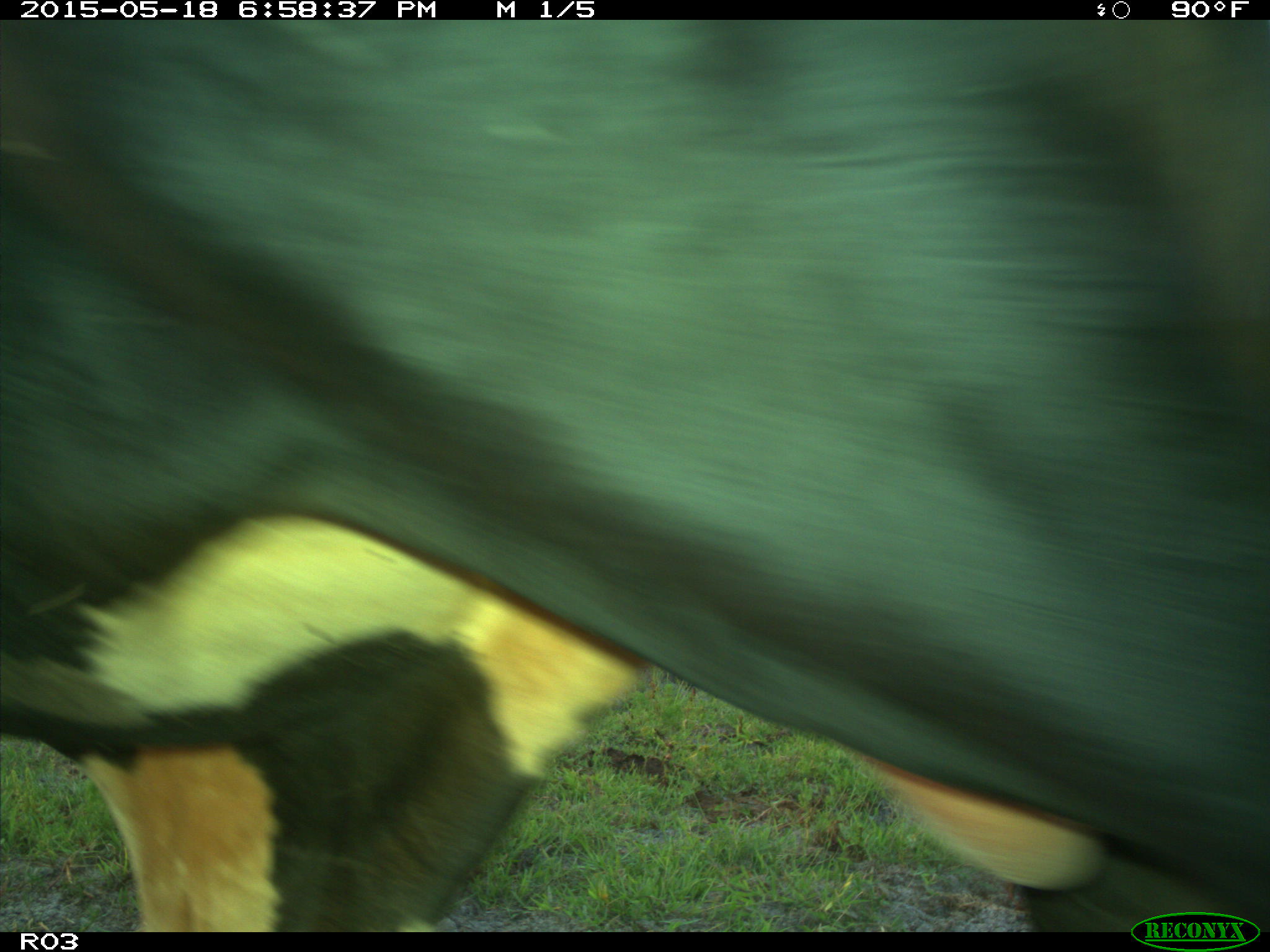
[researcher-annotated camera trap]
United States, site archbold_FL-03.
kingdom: Animalia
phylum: Chordata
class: Mammalia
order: Artiodactyla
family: Bovidae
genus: Bos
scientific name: Bos taurus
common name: domestic cow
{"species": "Bos taurus (domestic cow)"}